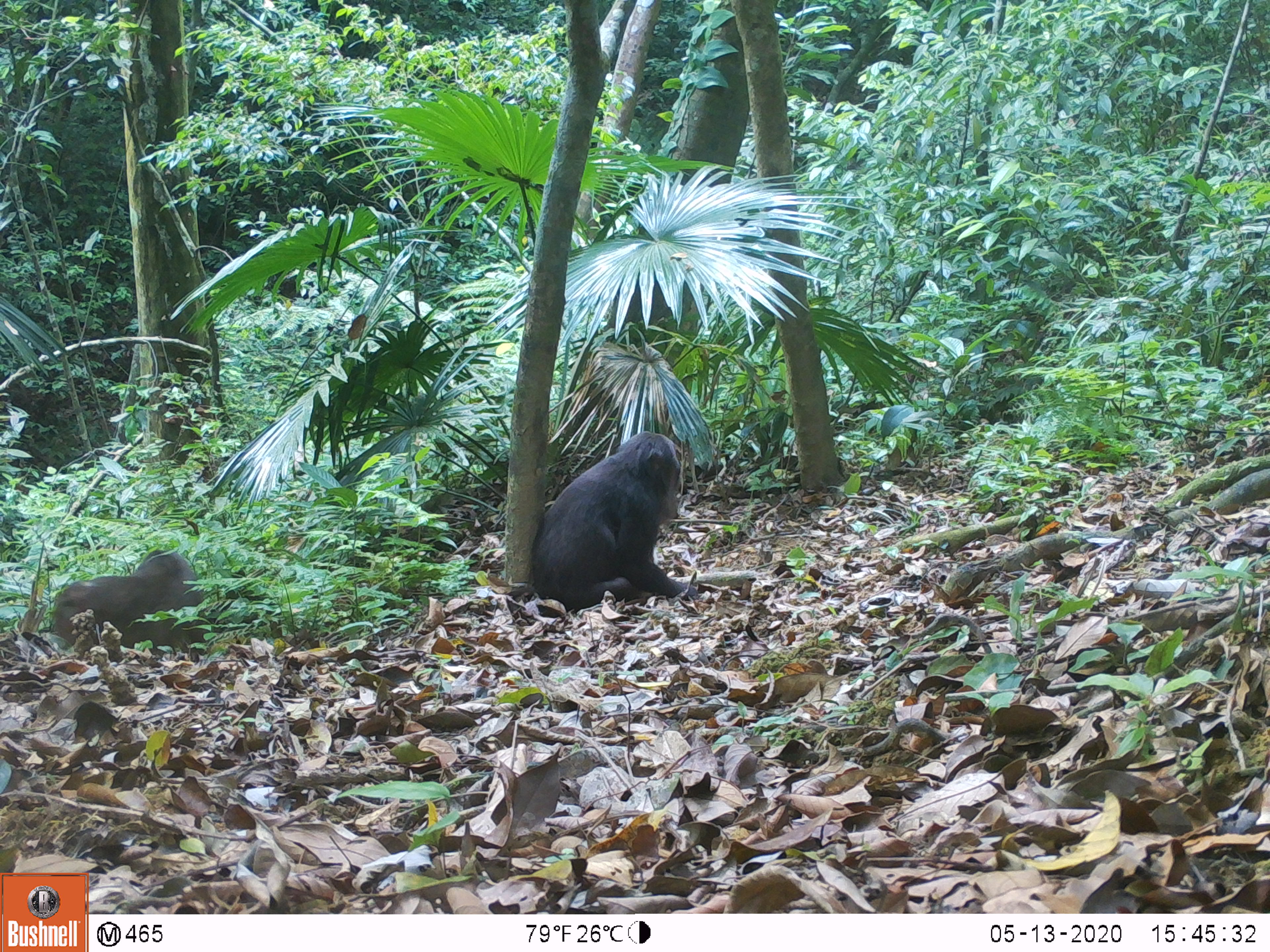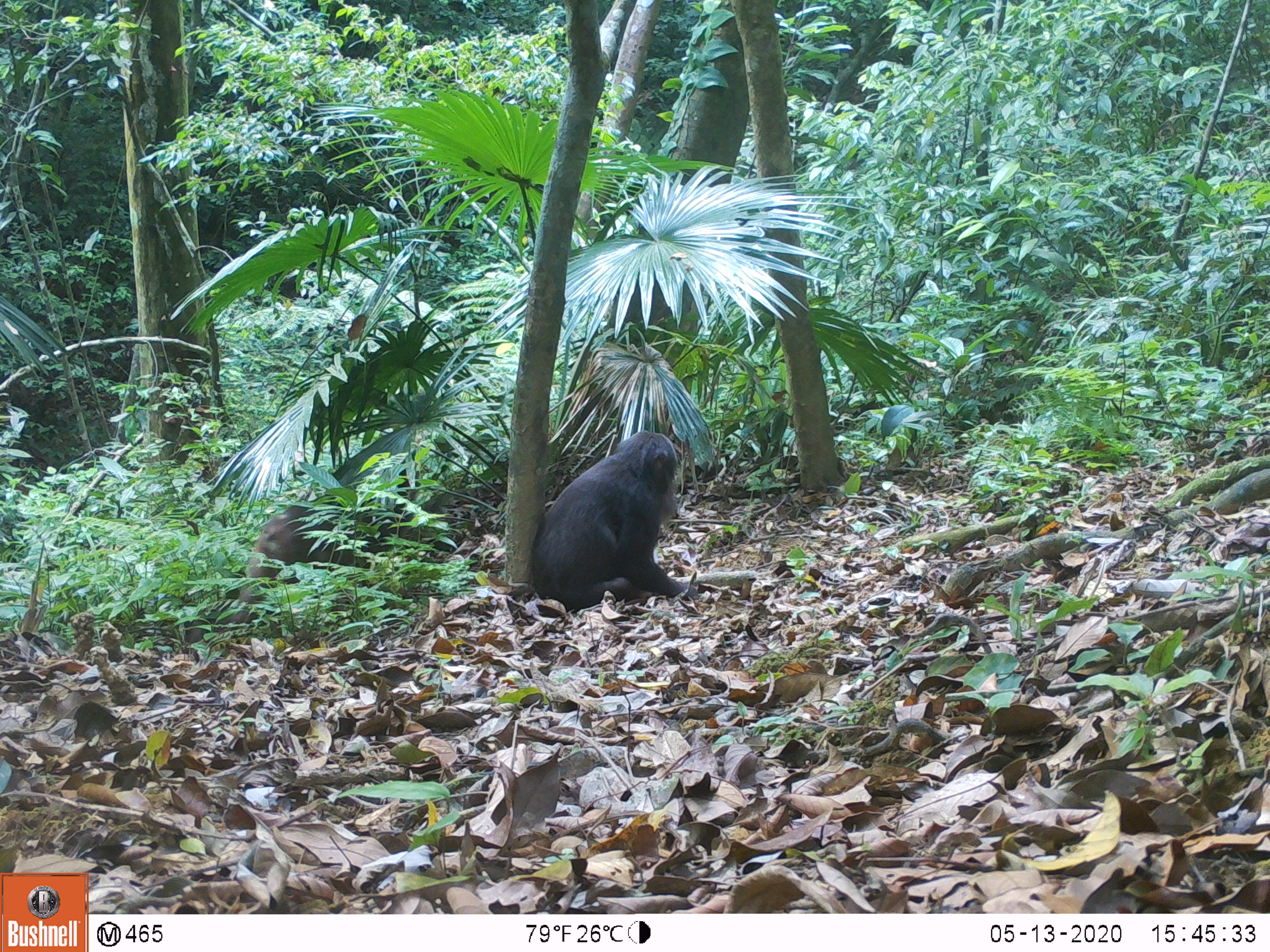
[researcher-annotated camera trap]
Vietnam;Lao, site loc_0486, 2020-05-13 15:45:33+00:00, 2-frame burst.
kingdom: Animalia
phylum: Chordata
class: Mammalia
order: Primates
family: Cercopithecidae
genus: Macaca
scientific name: Macaca arctoides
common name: stump-tailed macaque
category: stump tailed macaque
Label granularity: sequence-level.